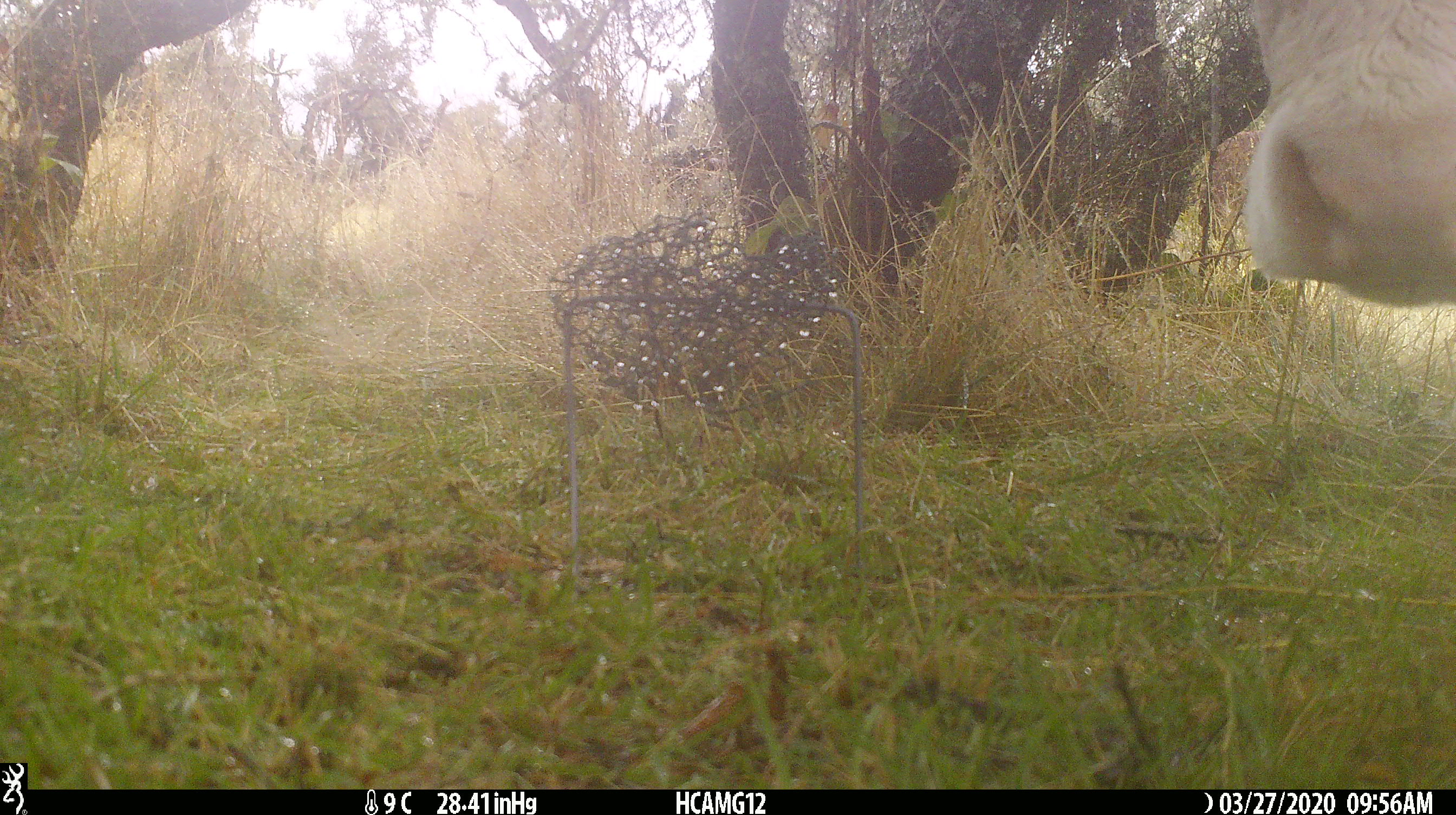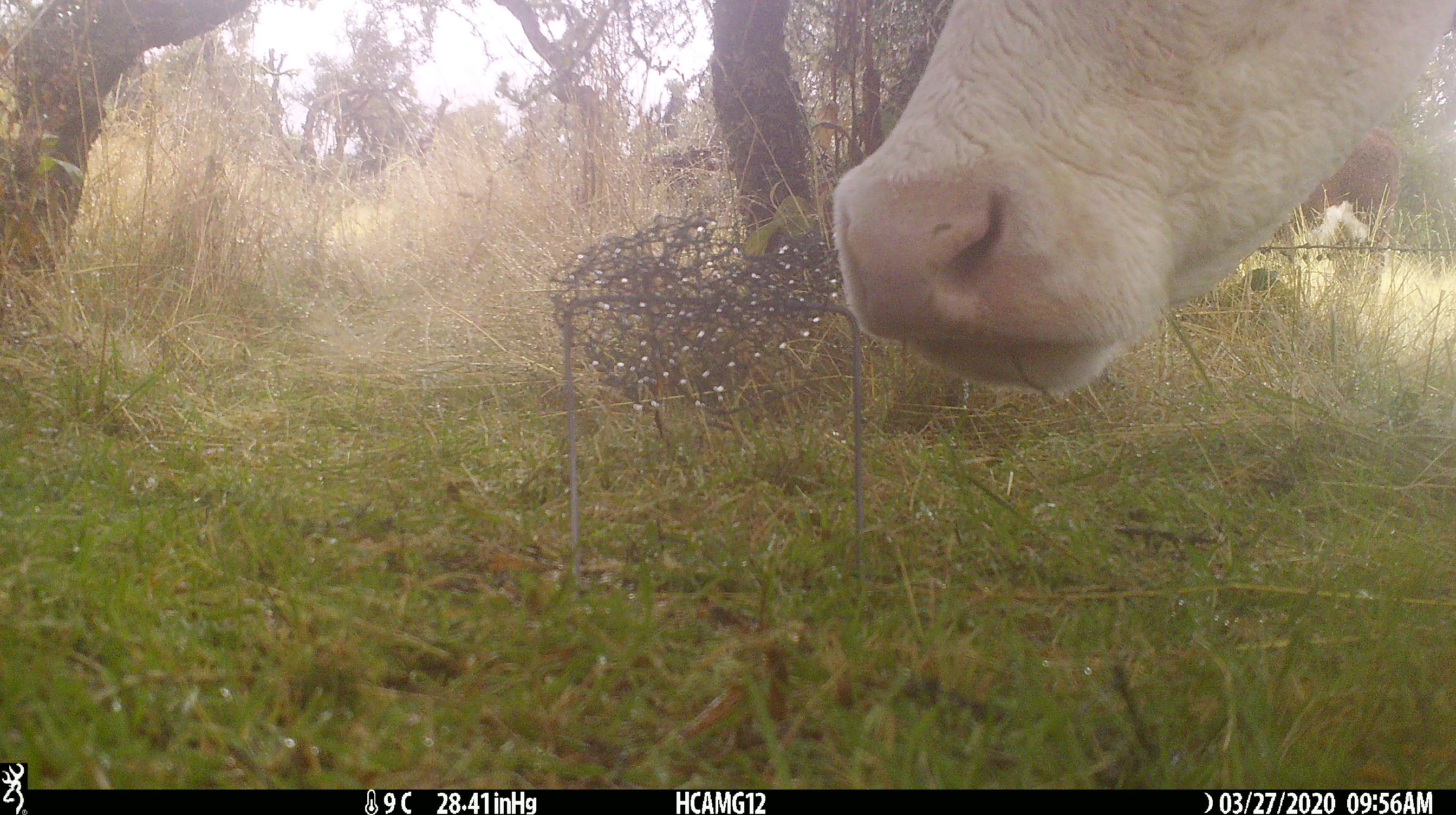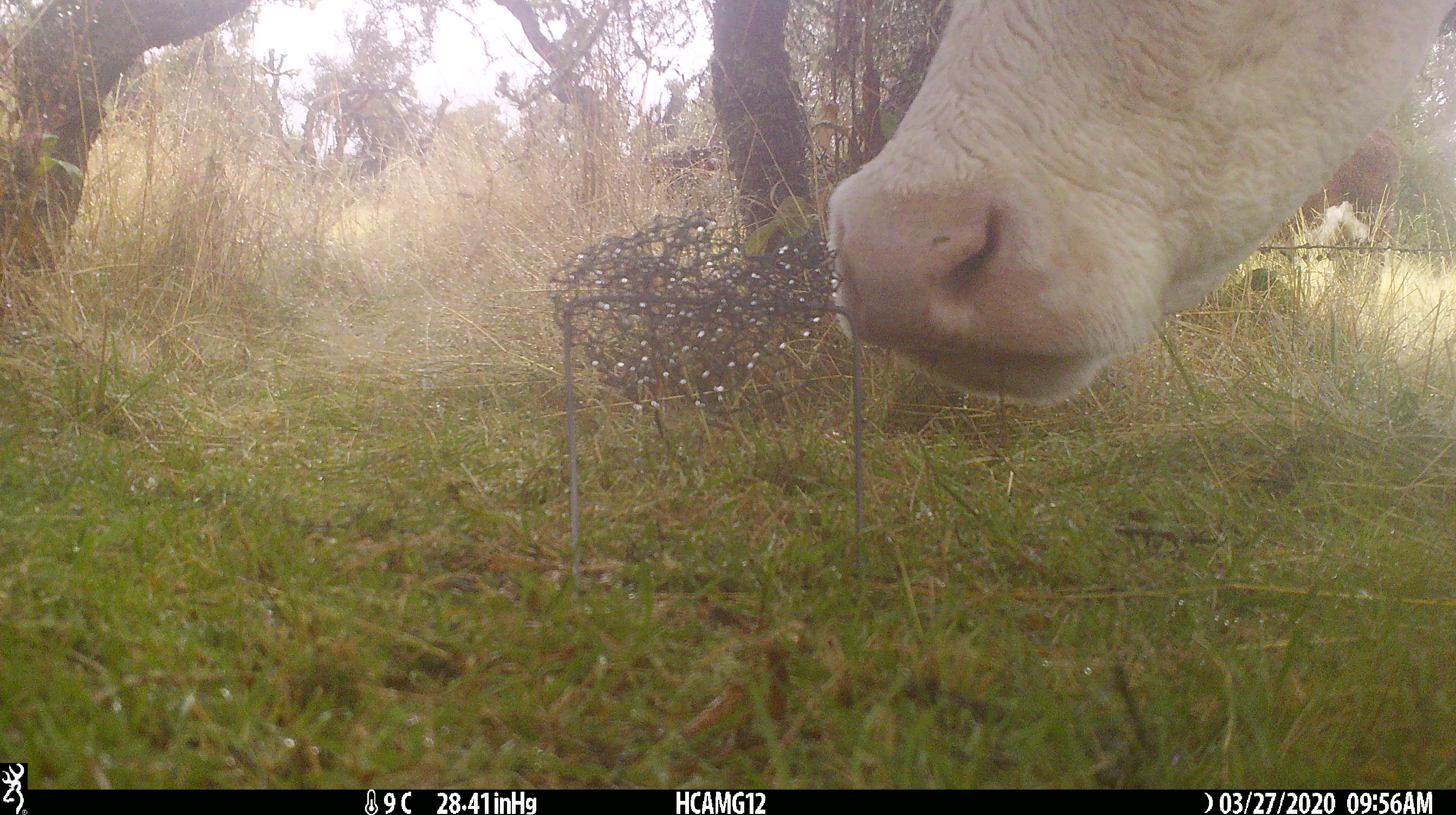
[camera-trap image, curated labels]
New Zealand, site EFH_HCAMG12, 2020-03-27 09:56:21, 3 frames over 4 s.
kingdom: Animalia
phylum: Chordata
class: Mammalia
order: Artiodactyla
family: Bovidae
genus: Bos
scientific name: Bos taurus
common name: domestic cow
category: cow